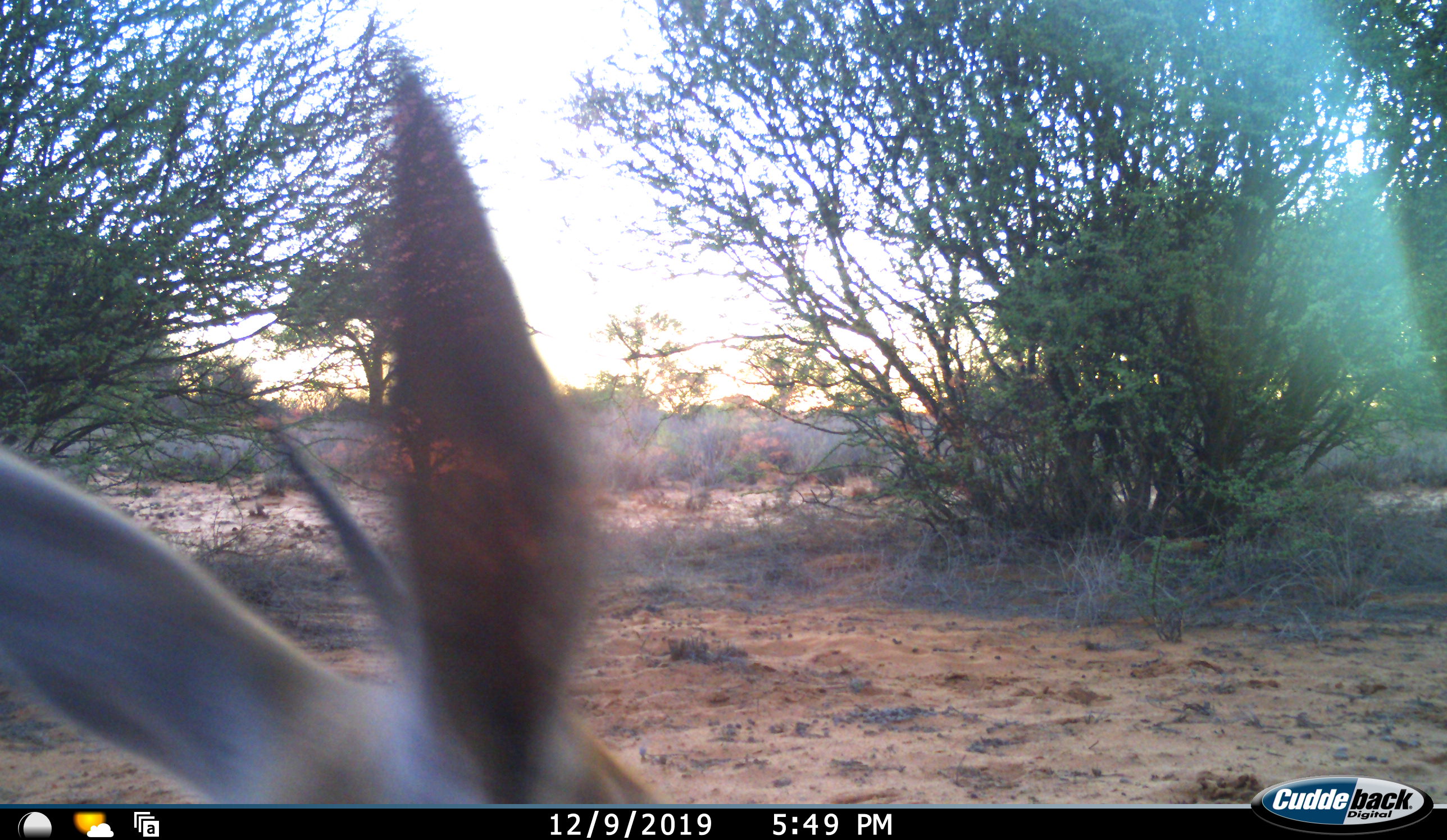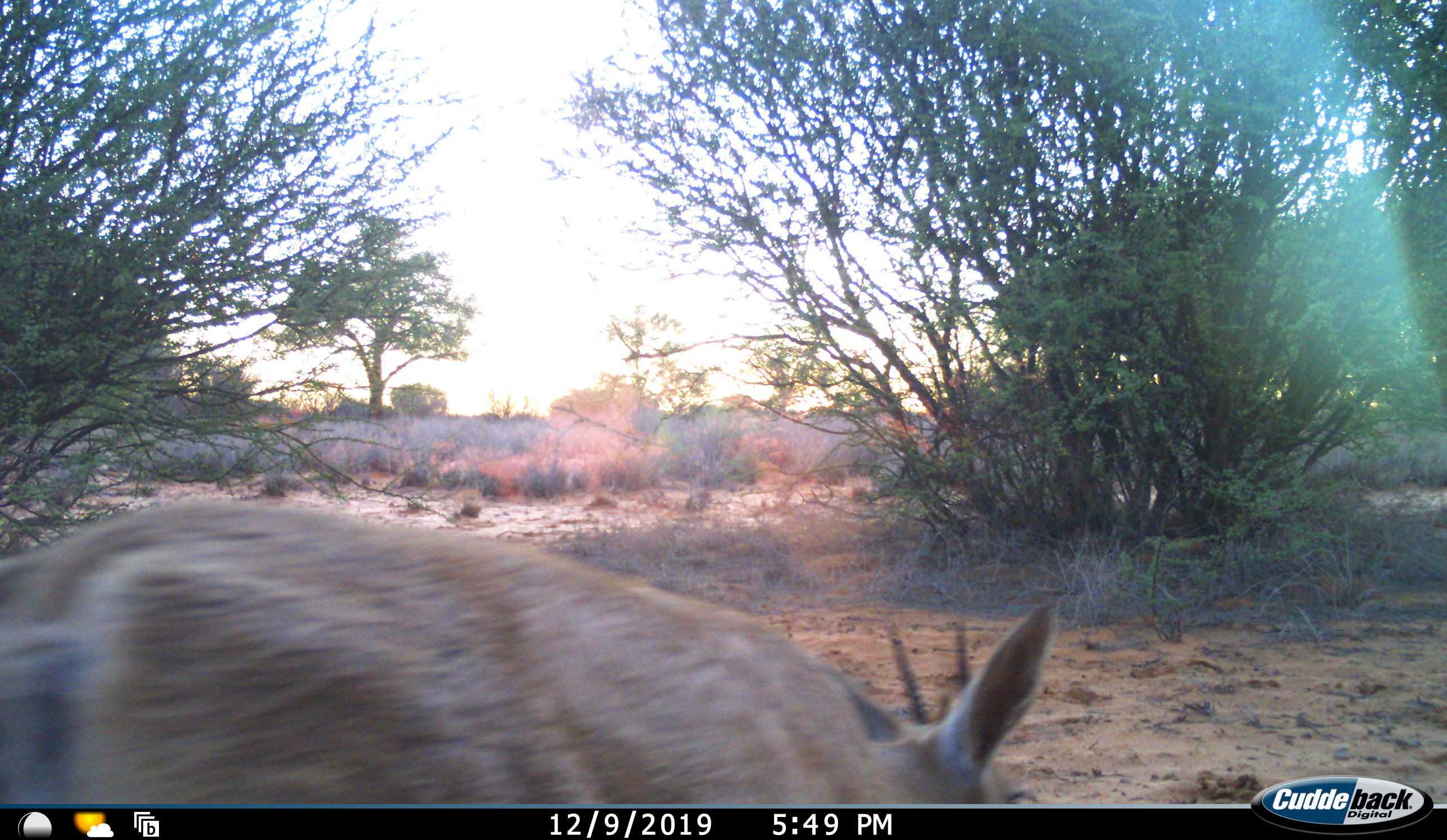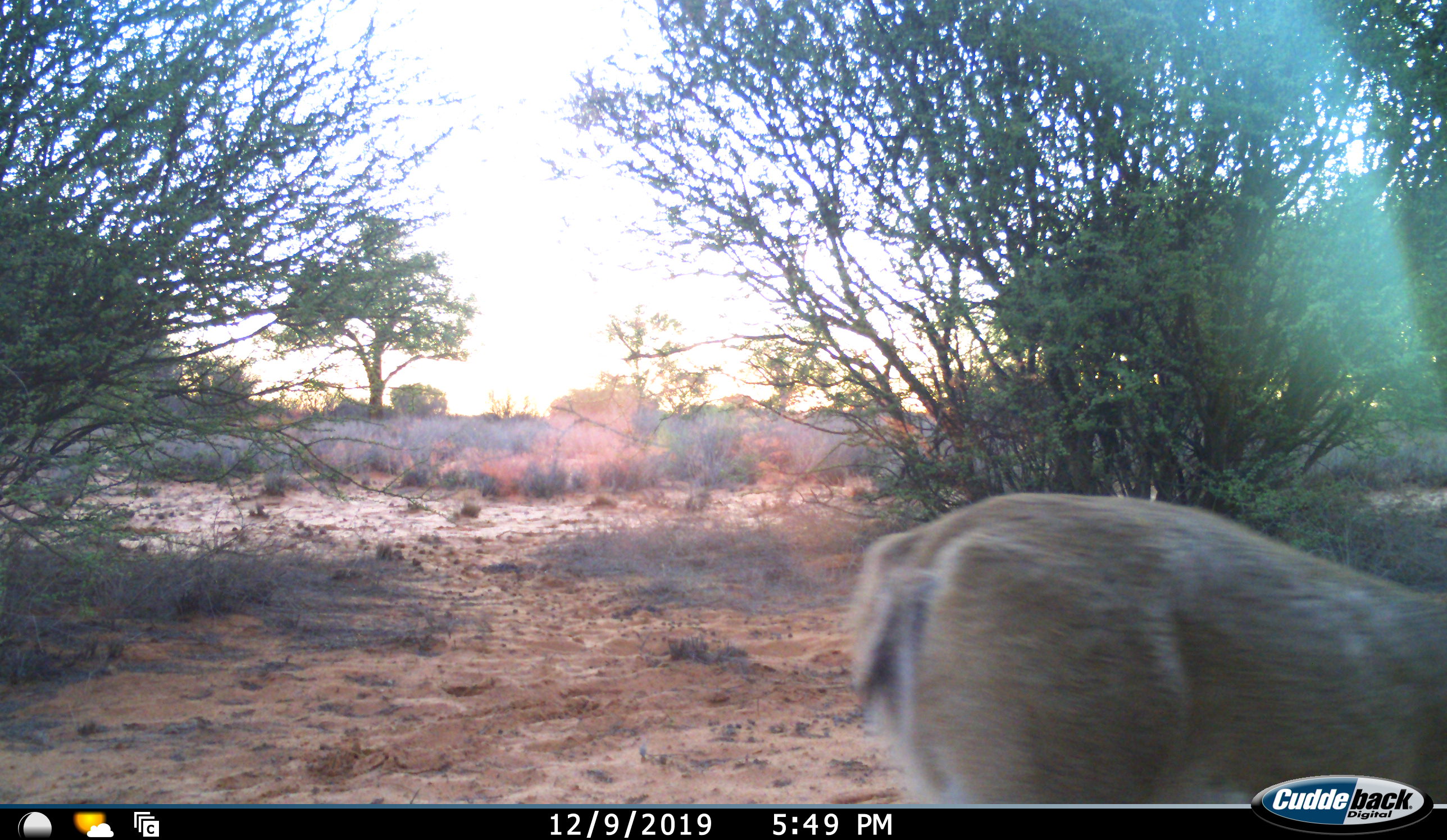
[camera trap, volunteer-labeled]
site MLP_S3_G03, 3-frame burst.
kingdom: Animalia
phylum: Chordata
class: Mammalia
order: Artiodactyla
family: Bovidae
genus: Sylvicapra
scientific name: Sylvicapra grimmia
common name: common duiker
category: duikercommongrey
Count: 1.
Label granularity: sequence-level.